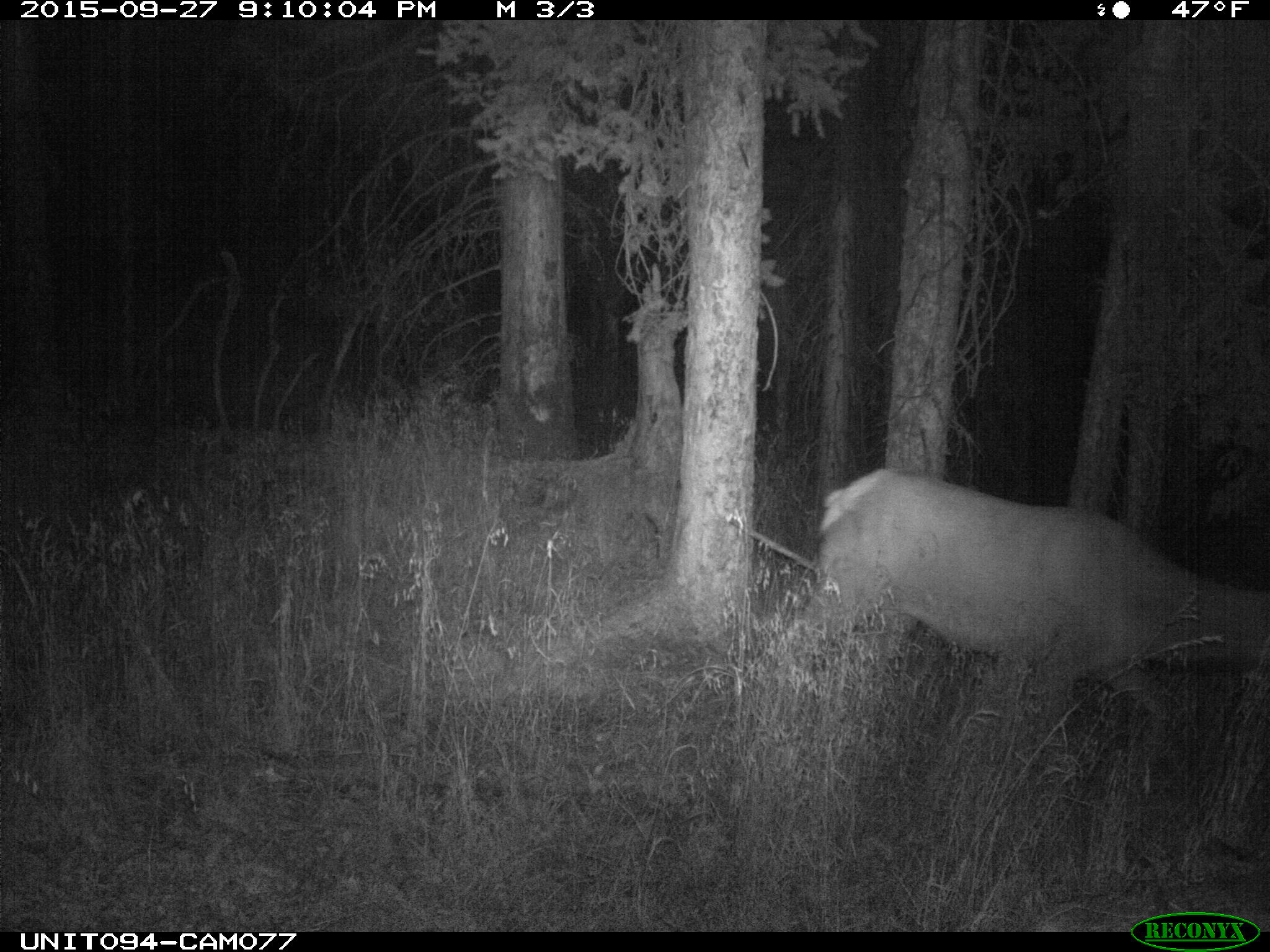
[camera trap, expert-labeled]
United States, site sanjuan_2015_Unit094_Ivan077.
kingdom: Animalia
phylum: Chordata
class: Mammalia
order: Artiodactyla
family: Cervidae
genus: Cervus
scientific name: Cervus elaphus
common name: red deer